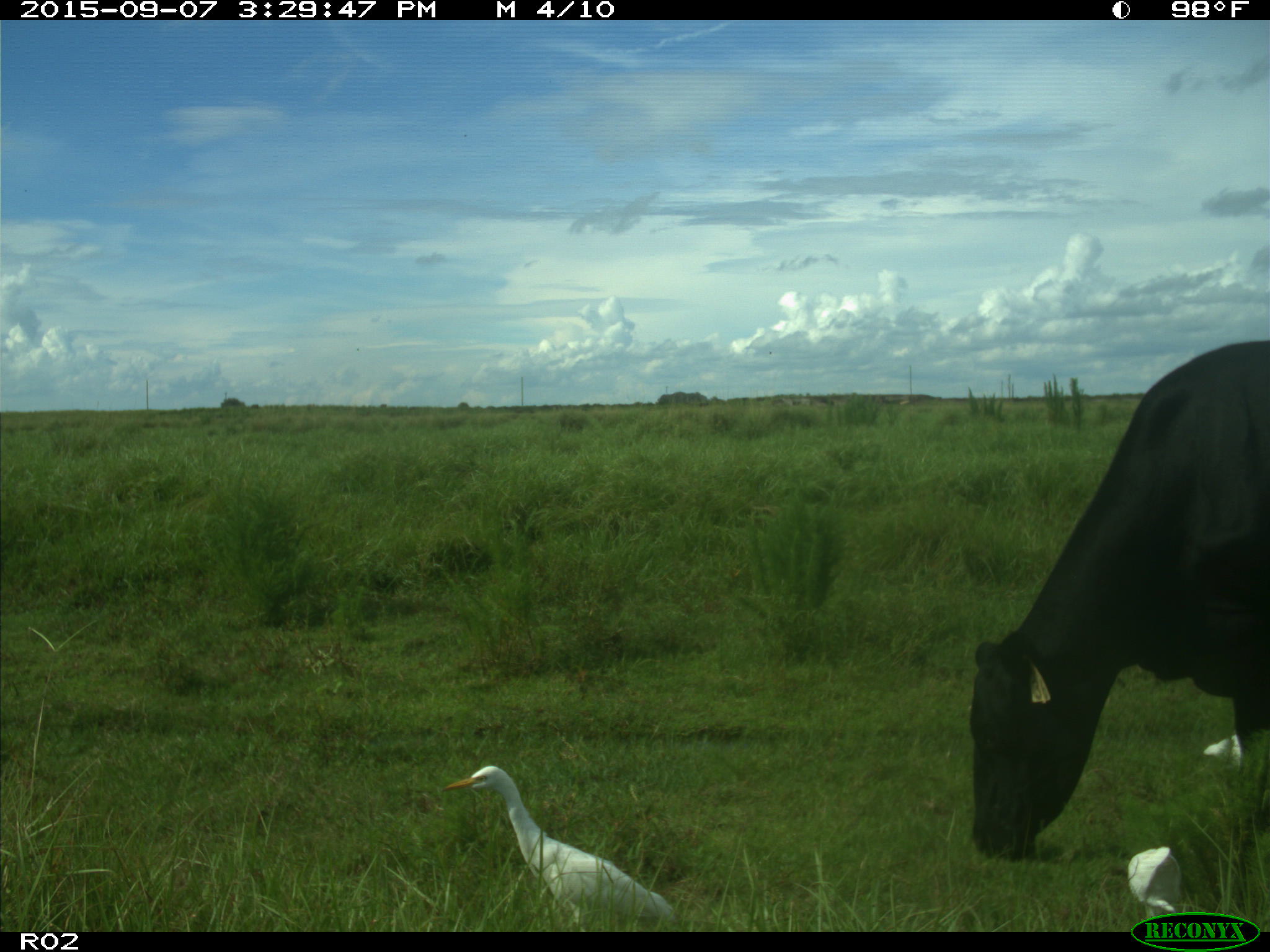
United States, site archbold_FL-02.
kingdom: Animalia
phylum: Chordata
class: Mammalia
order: Artiodactyla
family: Bovidae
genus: Bos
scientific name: Bos taurus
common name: domestic cow